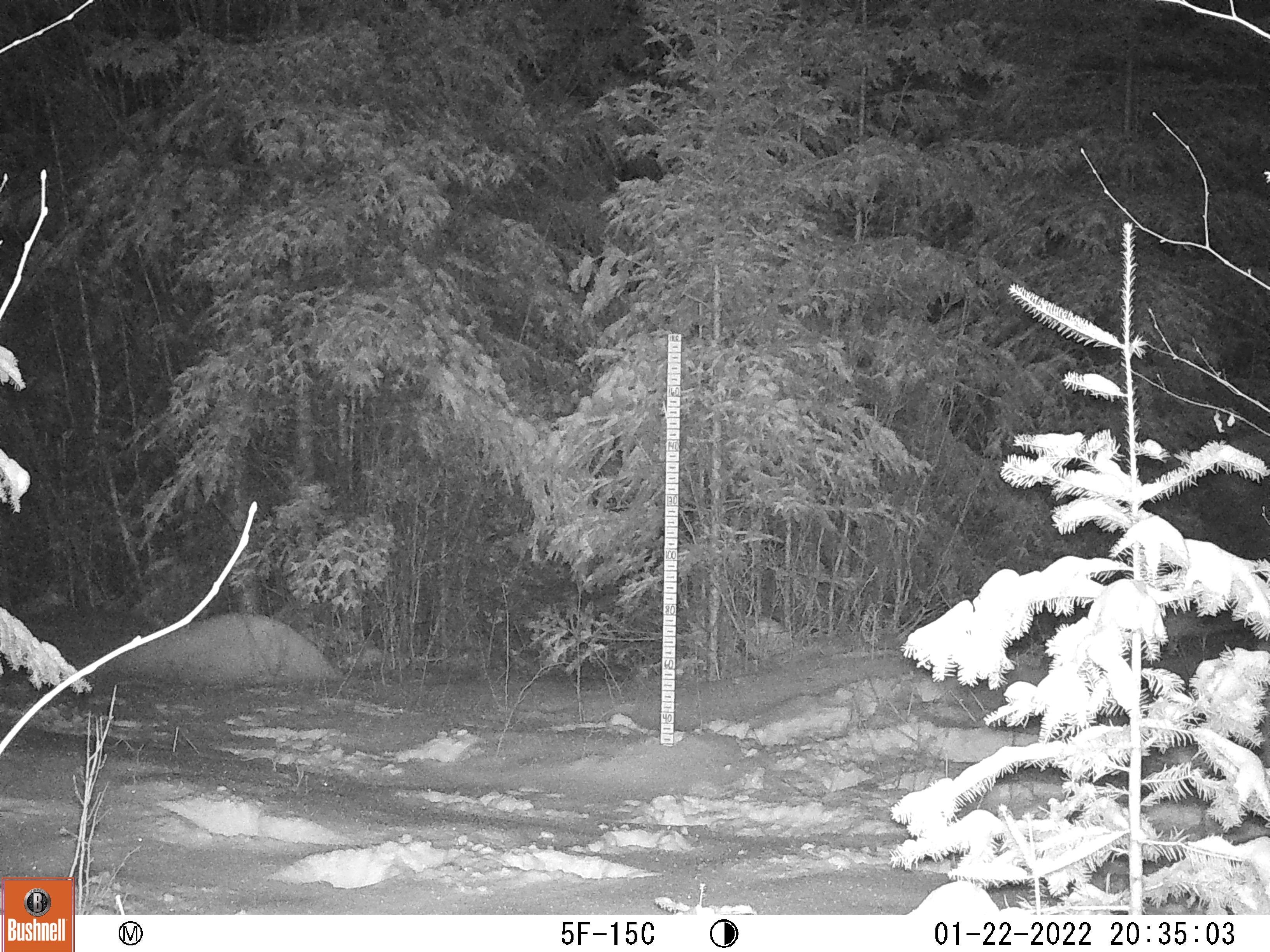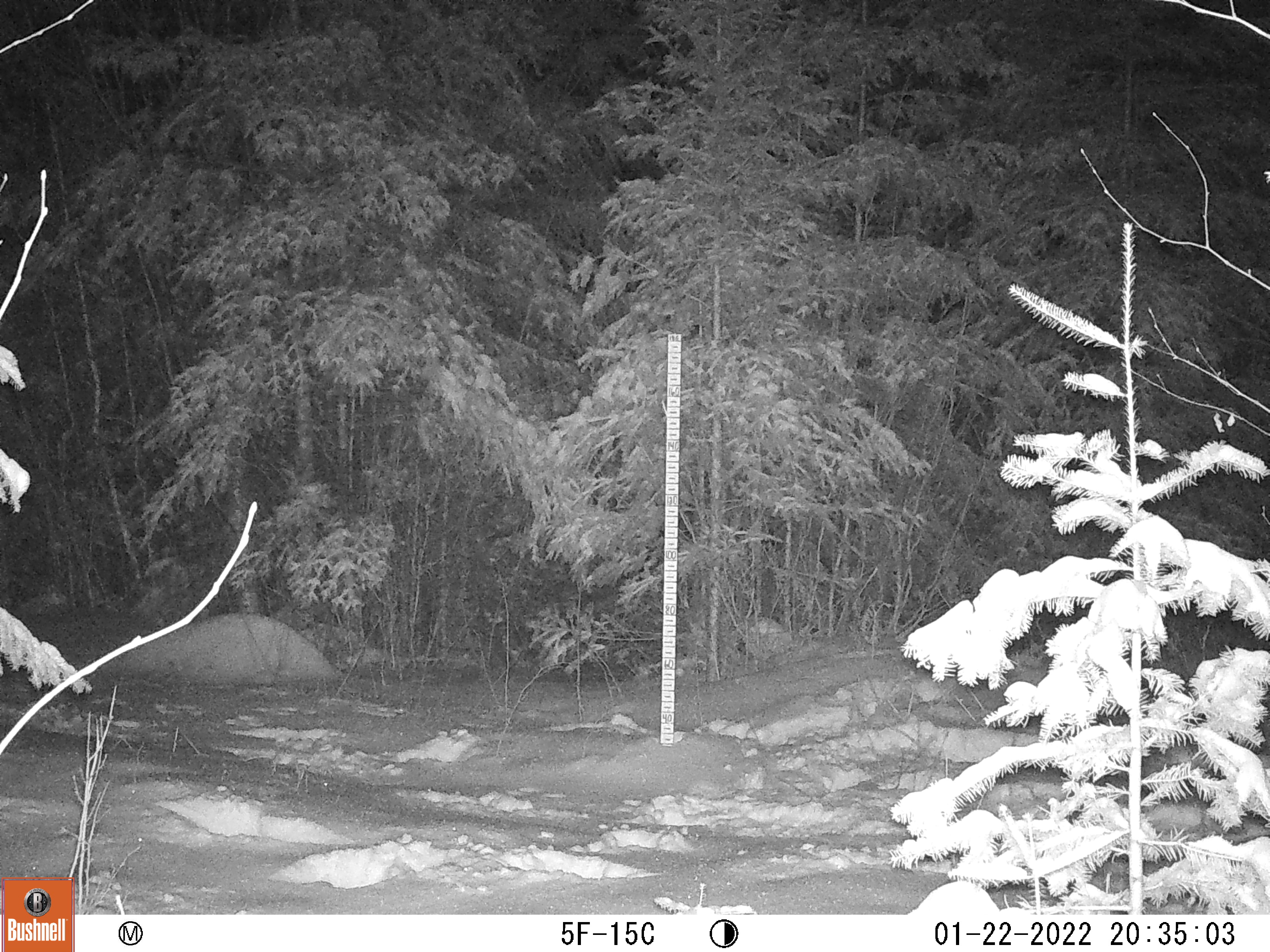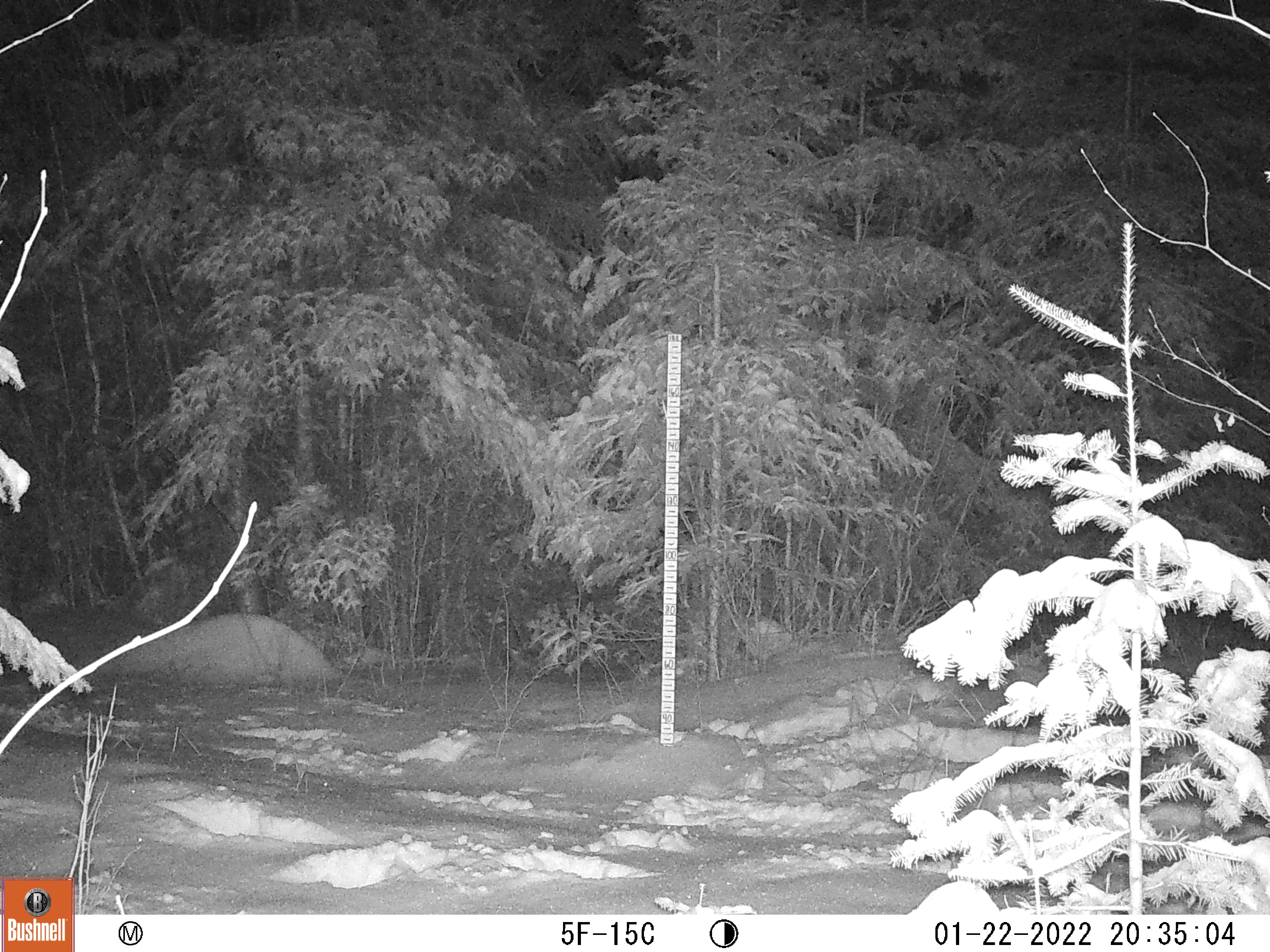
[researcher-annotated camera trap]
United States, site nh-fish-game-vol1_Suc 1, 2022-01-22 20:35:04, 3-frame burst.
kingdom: Animalia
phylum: Chordata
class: Mammalia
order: Artiodactyla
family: Cervidae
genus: Alces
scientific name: Alces alces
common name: moose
Moose (Alces alces).